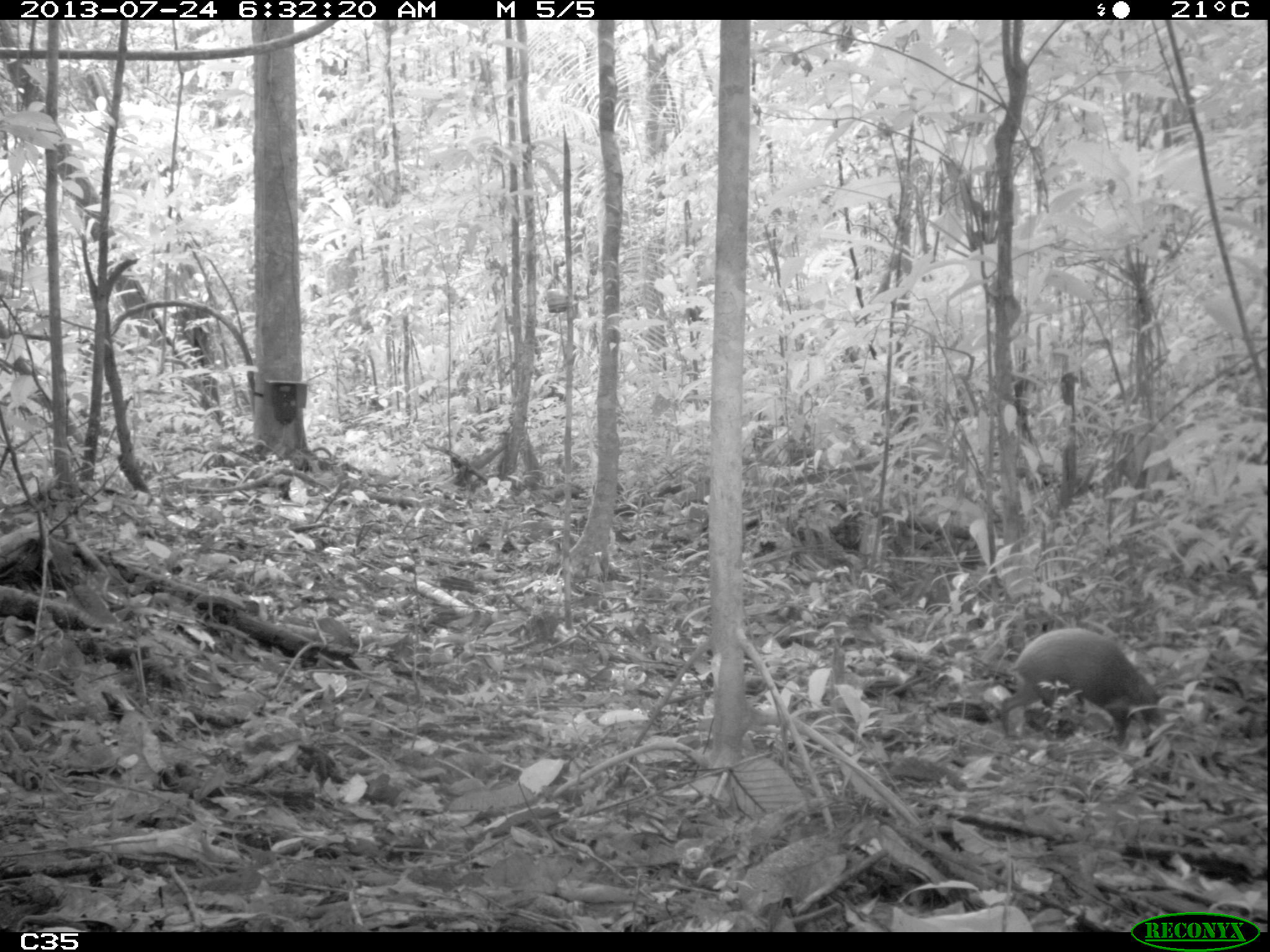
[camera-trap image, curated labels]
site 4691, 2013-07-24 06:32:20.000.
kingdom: Animalia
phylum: Chordata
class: Mammalia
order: Rodentia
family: Dasyproctidae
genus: Dasyprocta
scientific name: Dasyprocta leporina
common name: red-rumped agouti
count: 2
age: adult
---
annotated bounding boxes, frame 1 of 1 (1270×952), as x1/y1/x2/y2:
dasyprocta leporina: 999/627/1165/756; 904/496/988/557